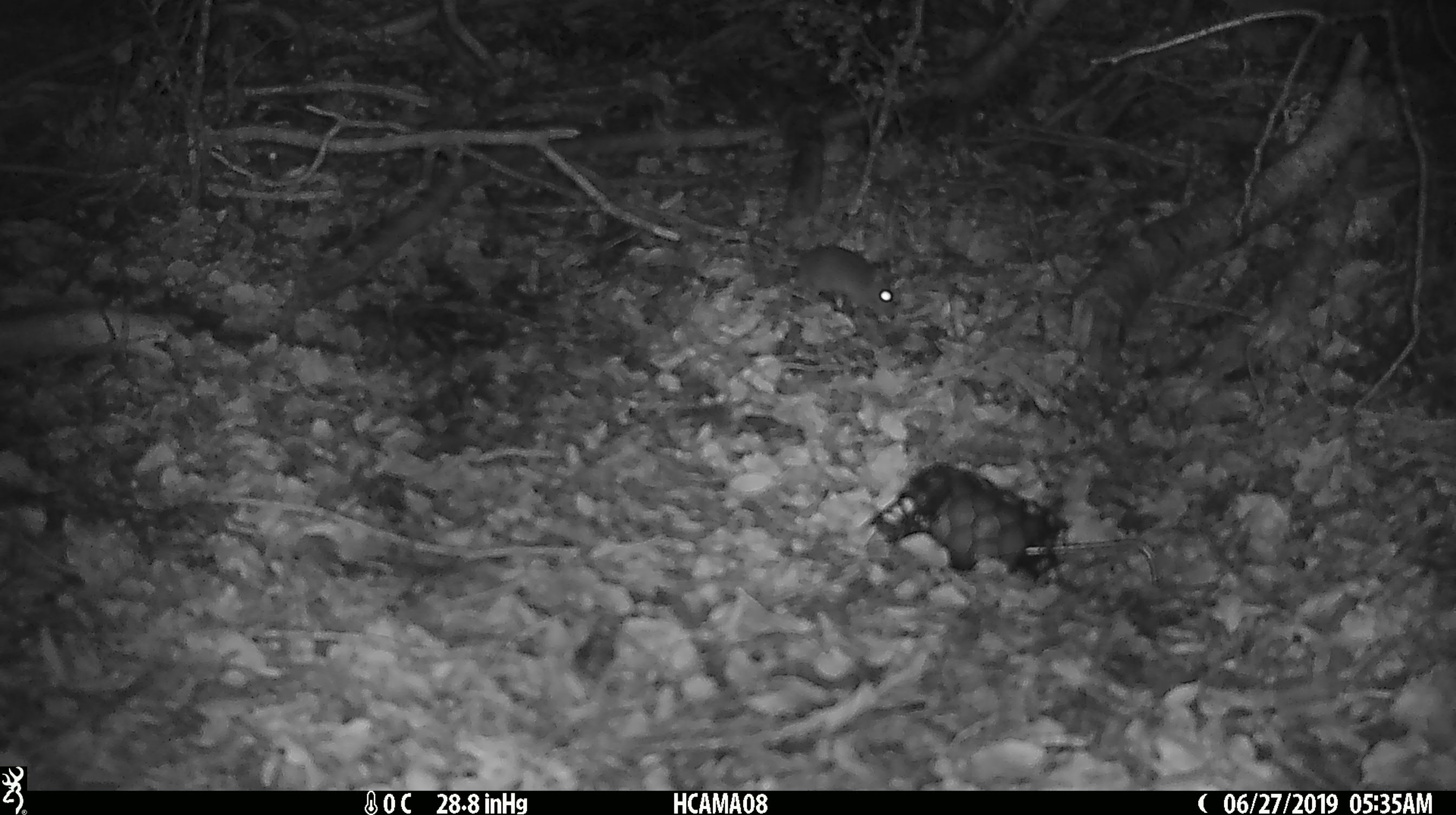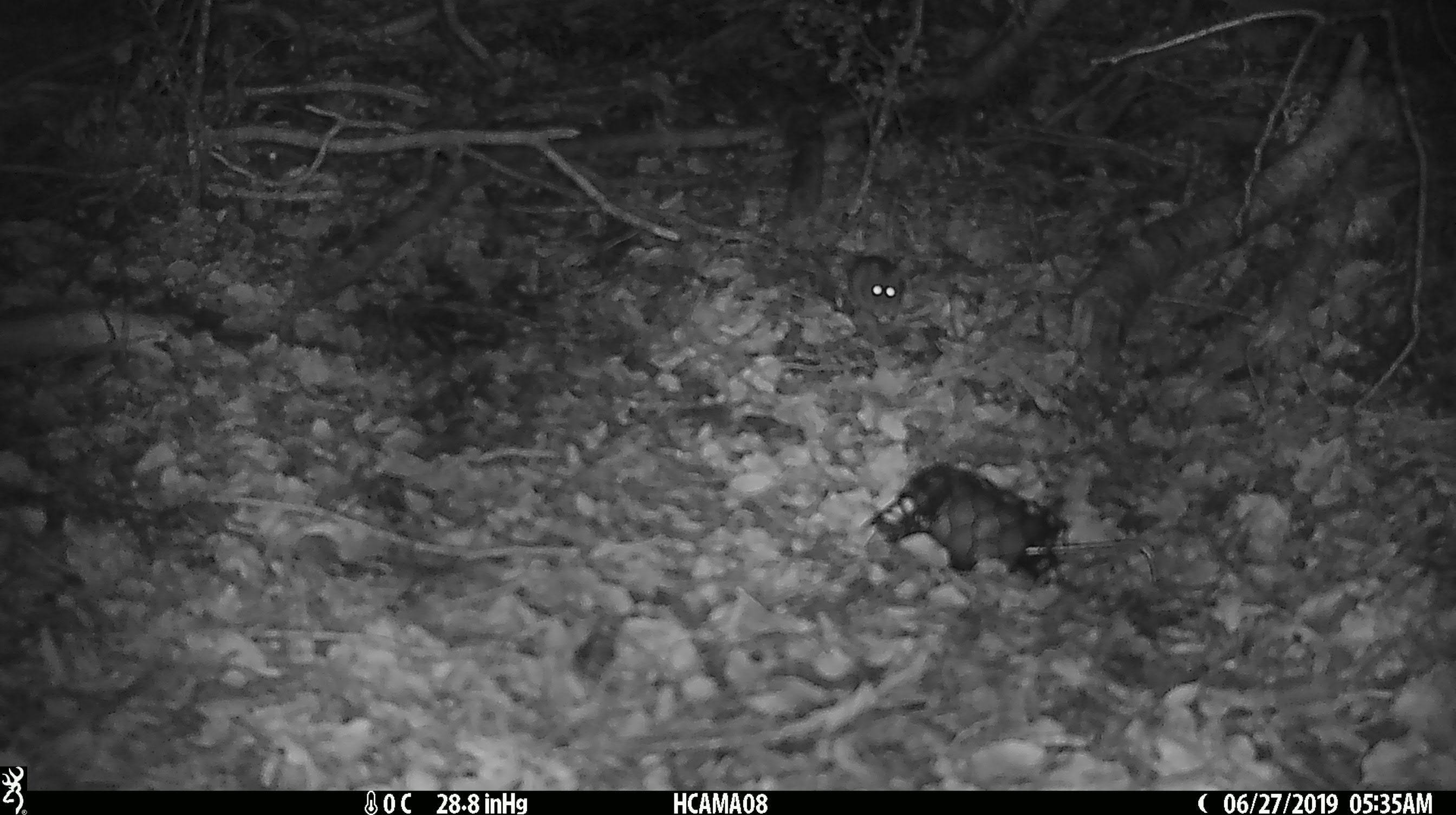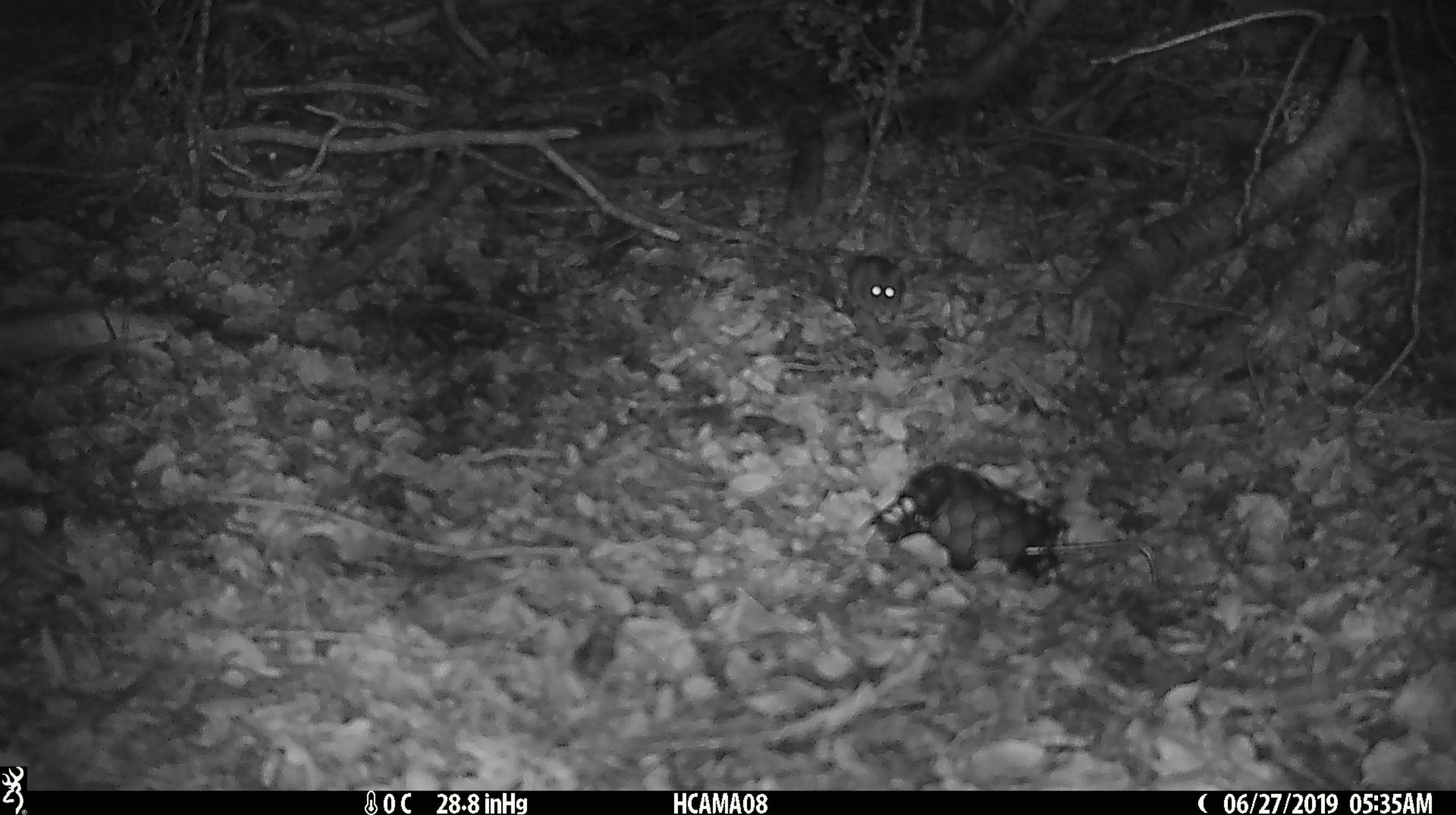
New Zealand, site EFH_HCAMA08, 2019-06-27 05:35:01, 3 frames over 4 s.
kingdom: Animalia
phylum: Chordata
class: Mammalia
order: Rodentia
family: Muridae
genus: Mus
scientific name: Mus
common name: mouse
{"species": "mouse (Mus)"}